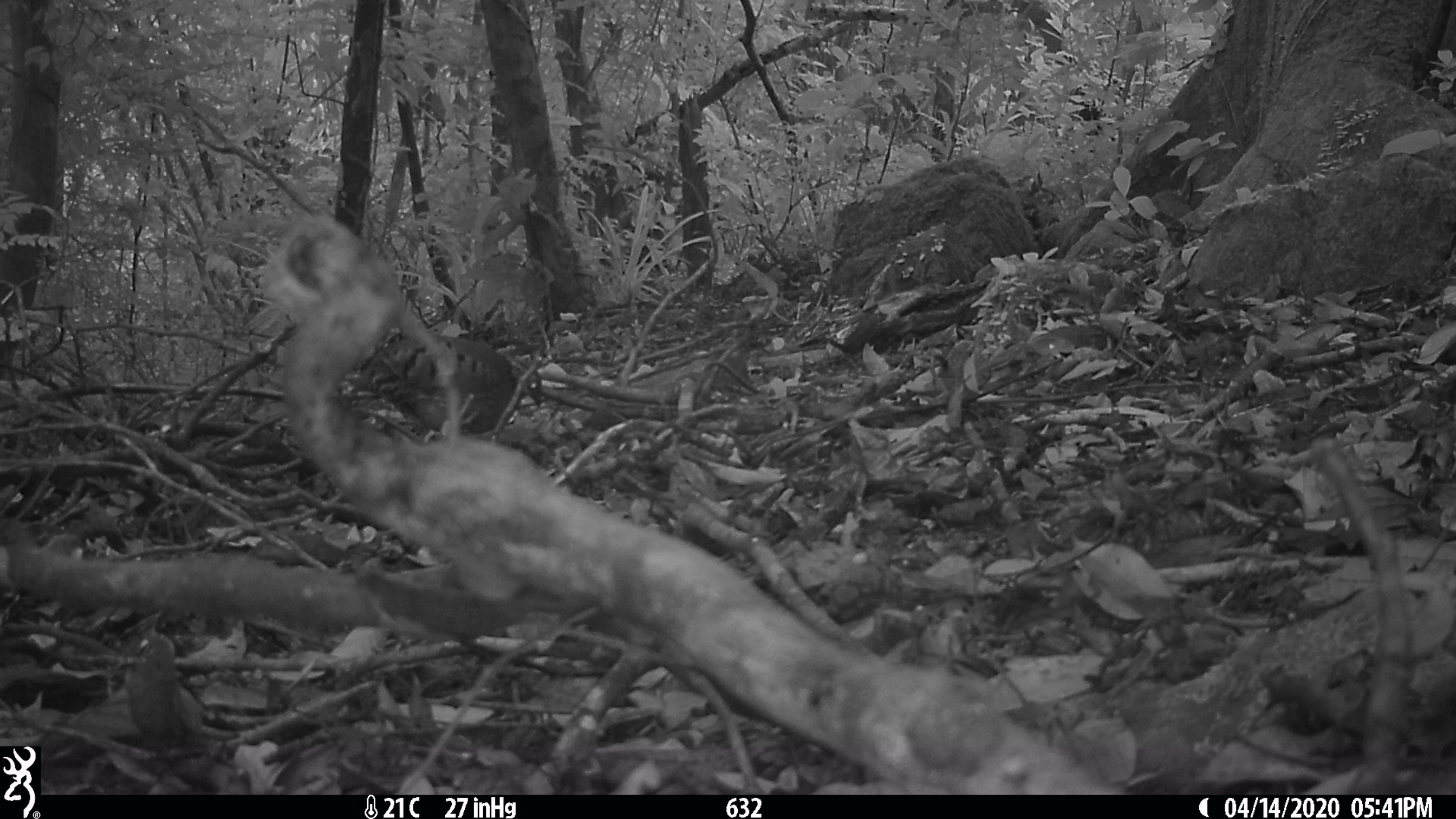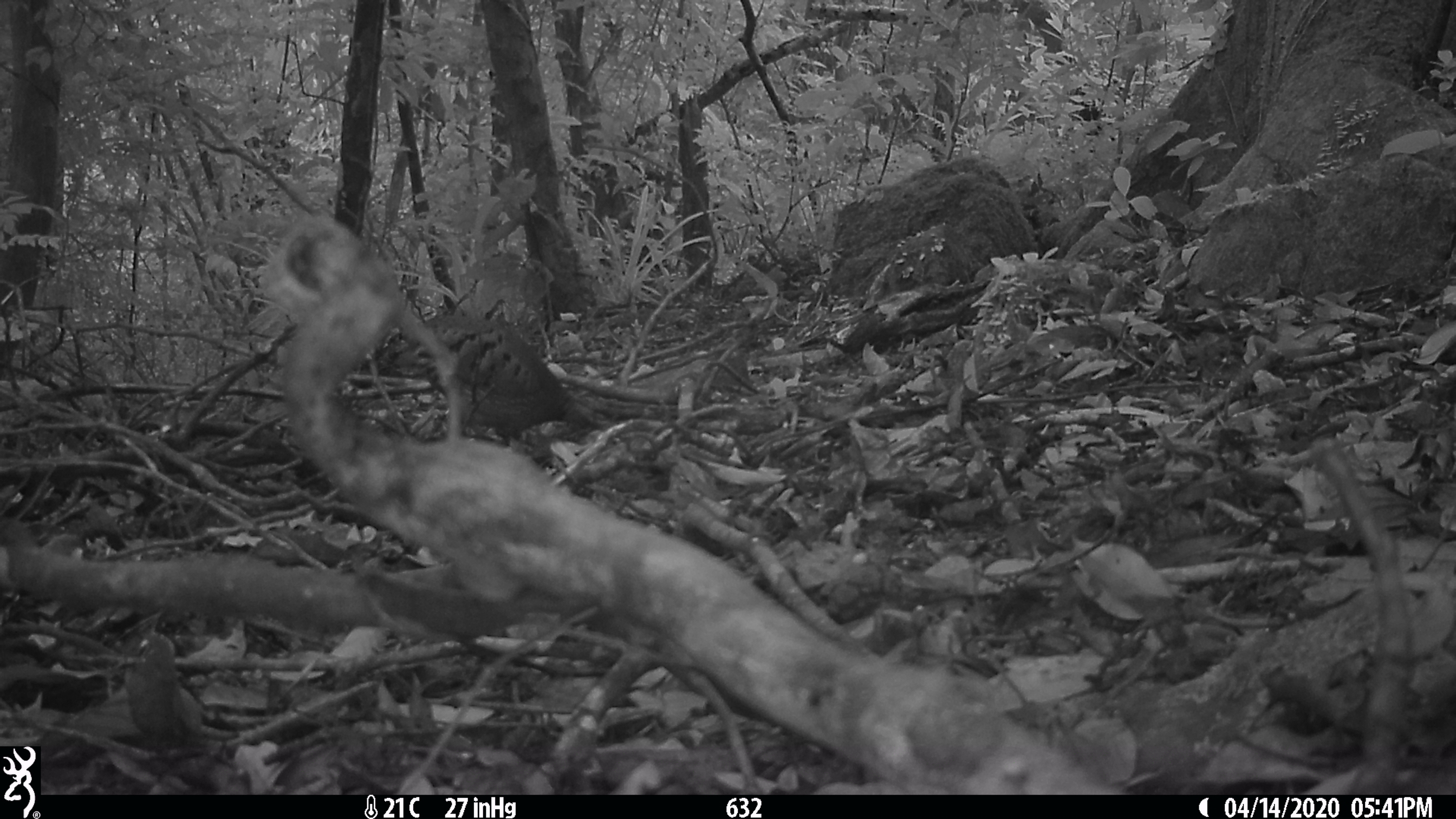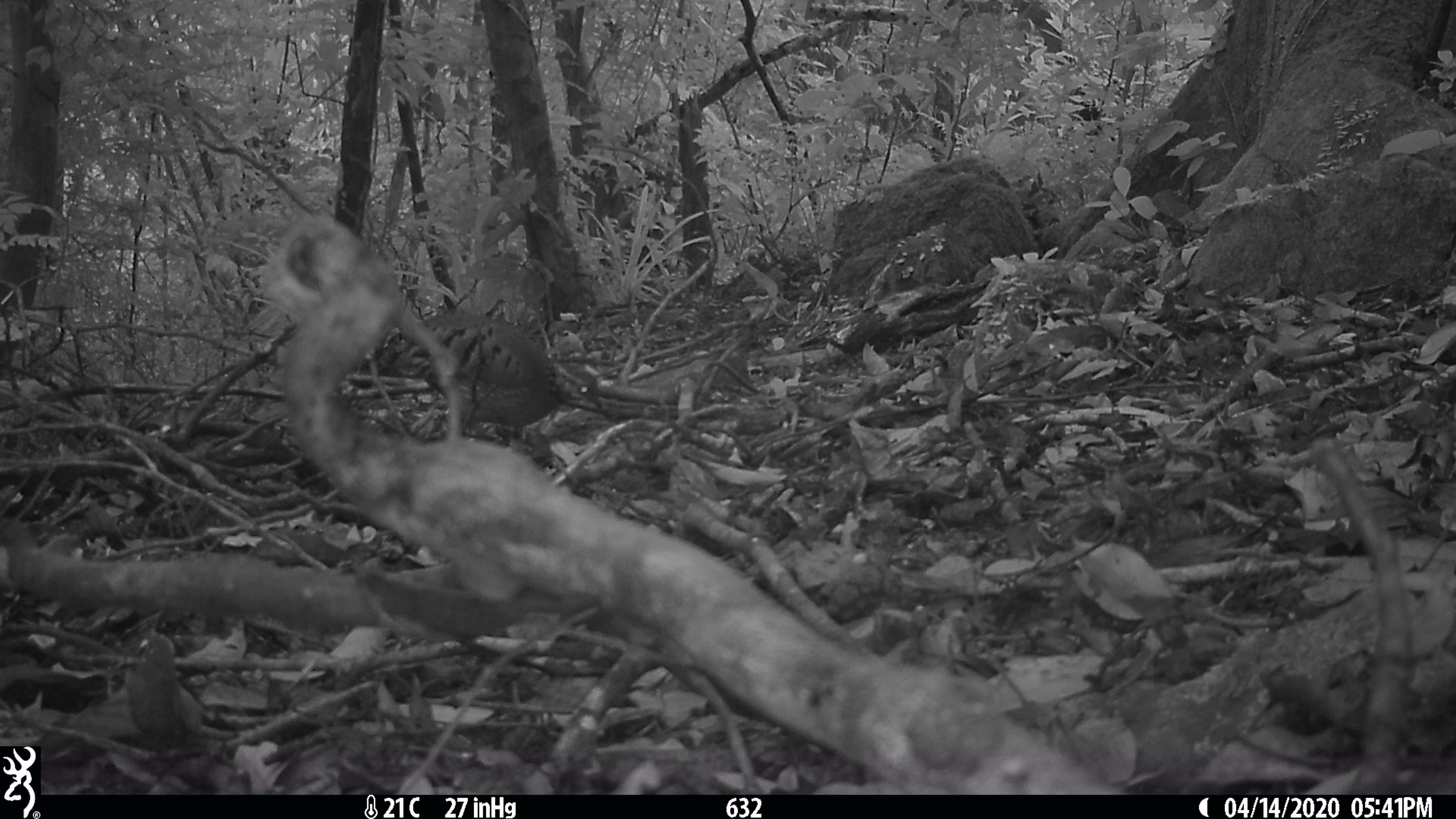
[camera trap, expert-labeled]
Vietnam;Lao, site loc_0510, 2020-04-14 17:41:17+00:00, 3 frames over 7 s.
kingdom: Animalia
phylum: Chordata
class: Aves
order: Galliformes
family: Phasianidae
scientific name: Phasianidae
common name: partridge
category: unidentified partridge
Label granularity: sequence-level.